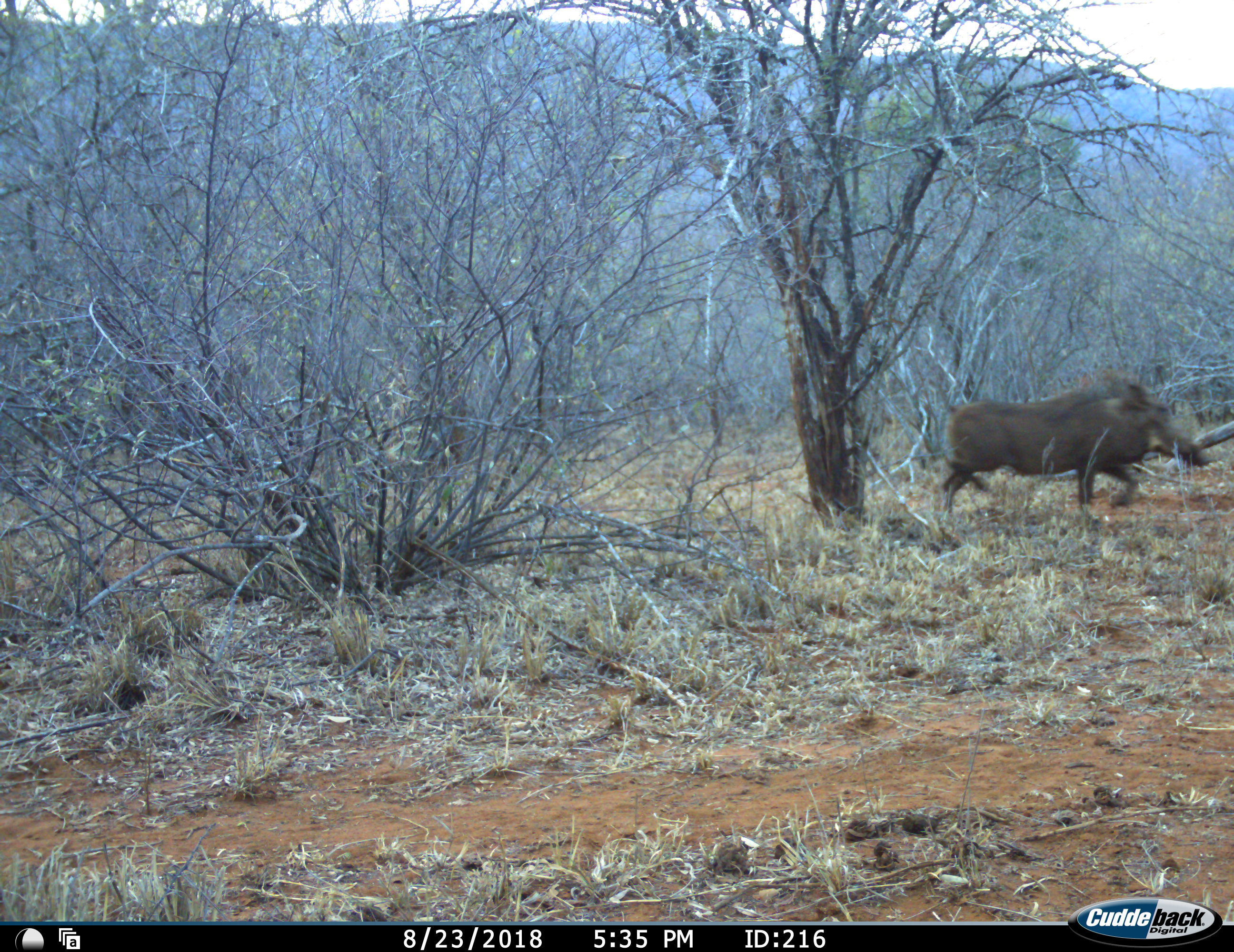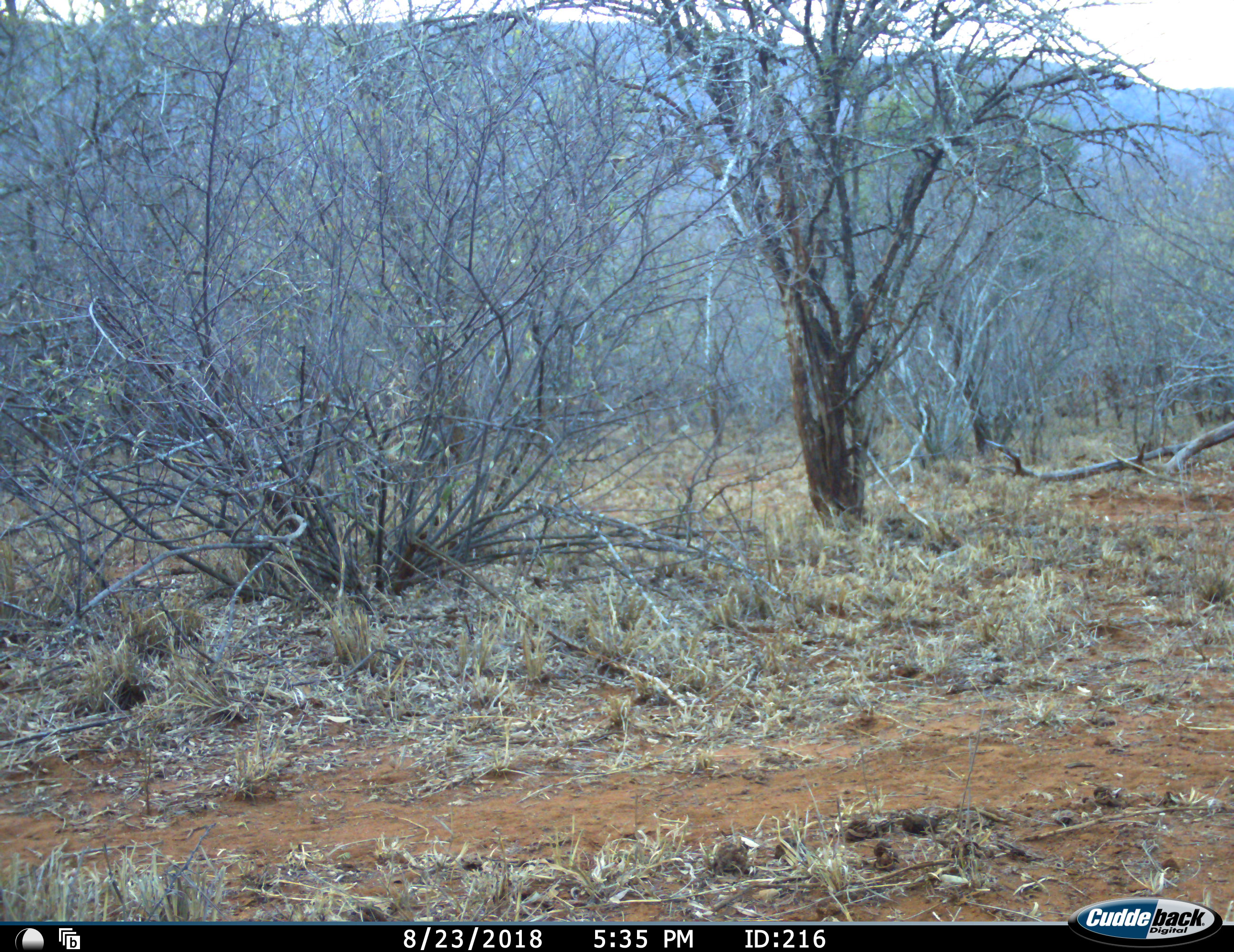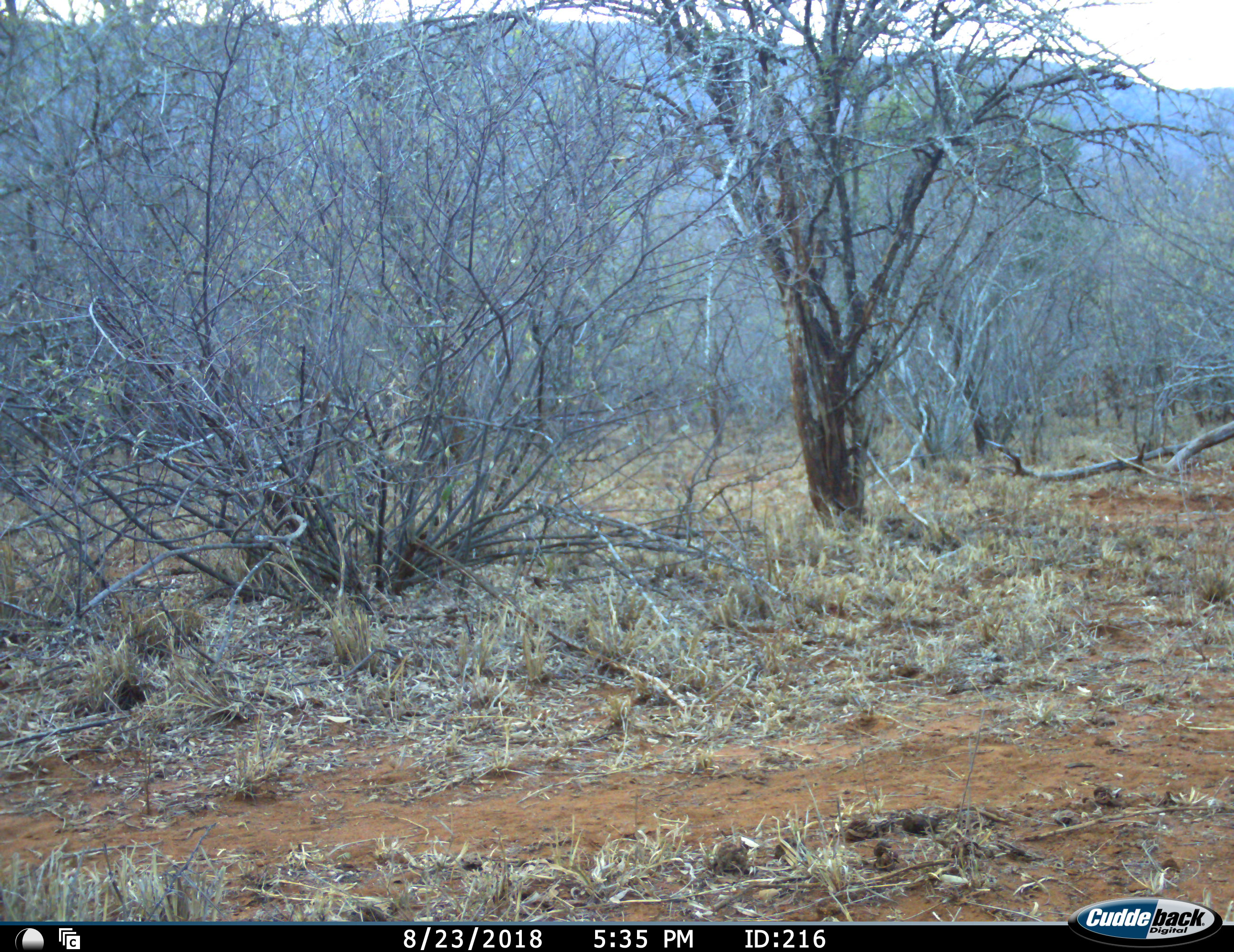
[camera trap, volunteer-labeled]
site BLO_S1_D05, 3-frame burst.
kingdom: Animalia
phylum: Chordata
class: Mammalia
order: Artiodactyla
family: Suidae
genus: Phacochoerus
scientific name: Phacochoerus africanus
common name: warthog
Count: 1.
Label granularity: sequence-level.